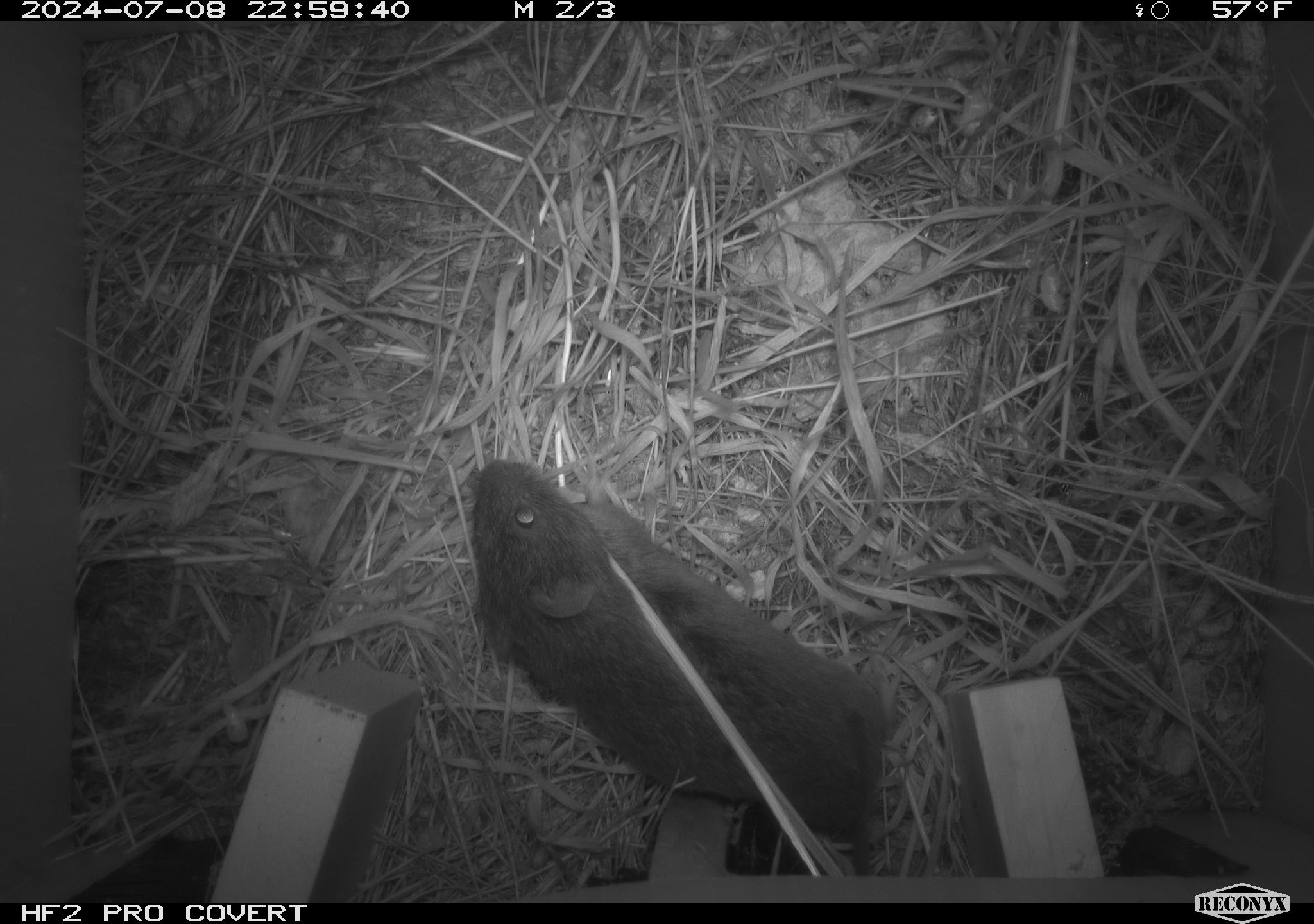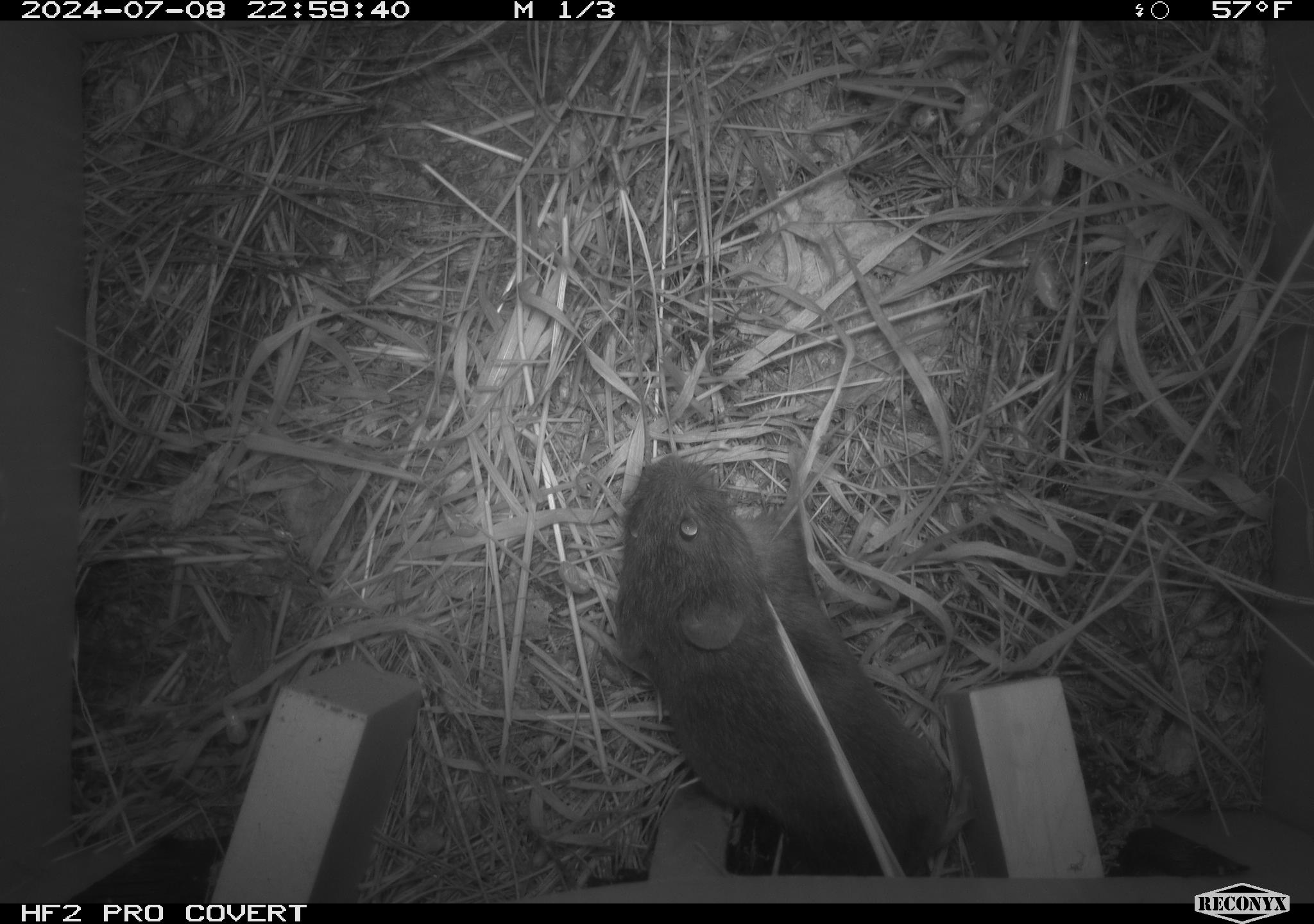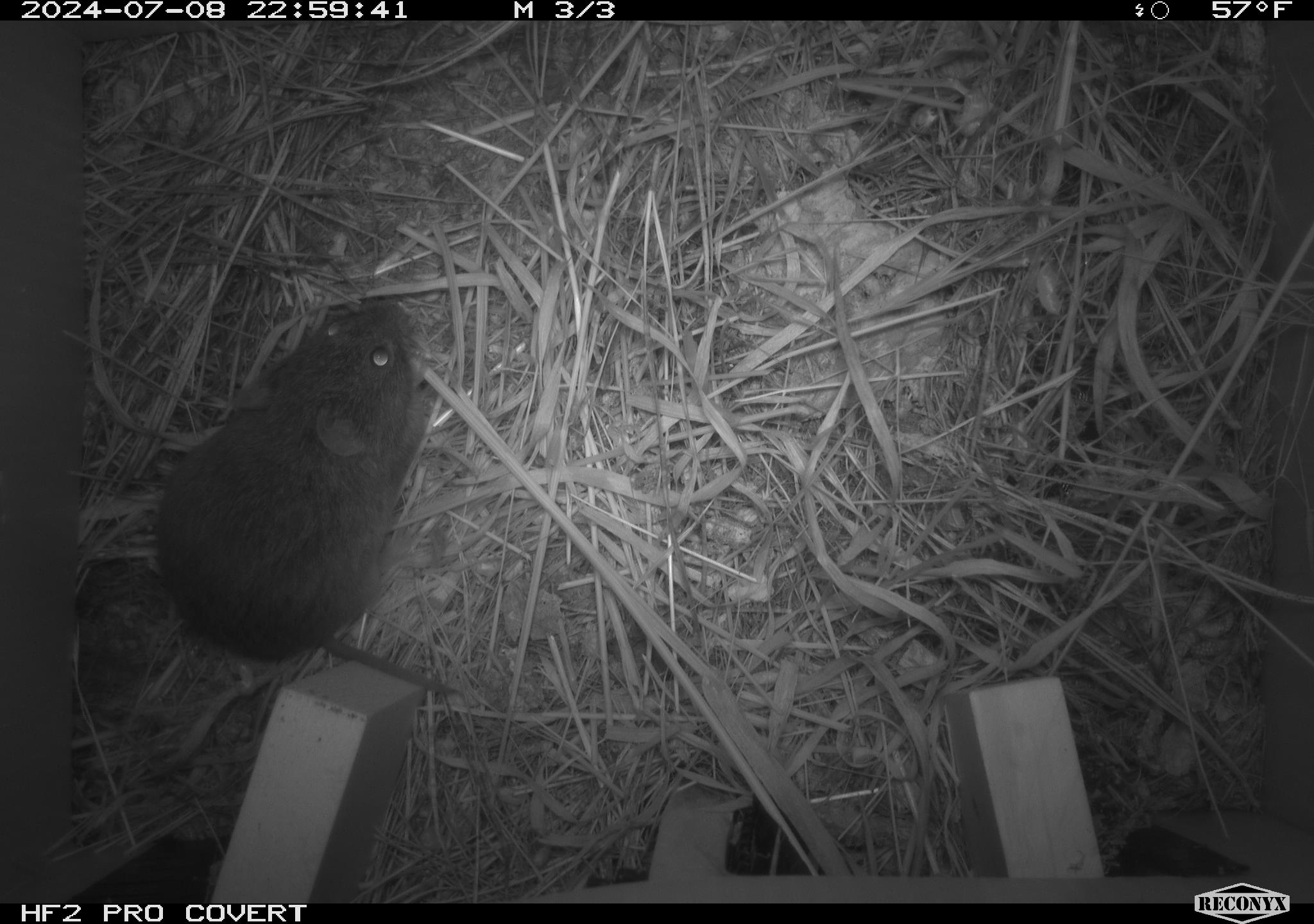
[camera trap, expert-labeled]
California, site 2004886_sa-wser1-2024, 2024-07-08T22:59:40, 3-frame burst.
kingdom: Animalia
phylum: Chordata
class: Mammalia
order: Rodentia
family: Cricetidae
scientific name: Arvicolinae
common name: voles, lemmings, and muskrats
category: arvicolinae subfamily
Arvicolinae subfamily (voles, lemmings, and muskrats) (Arvicolinae).